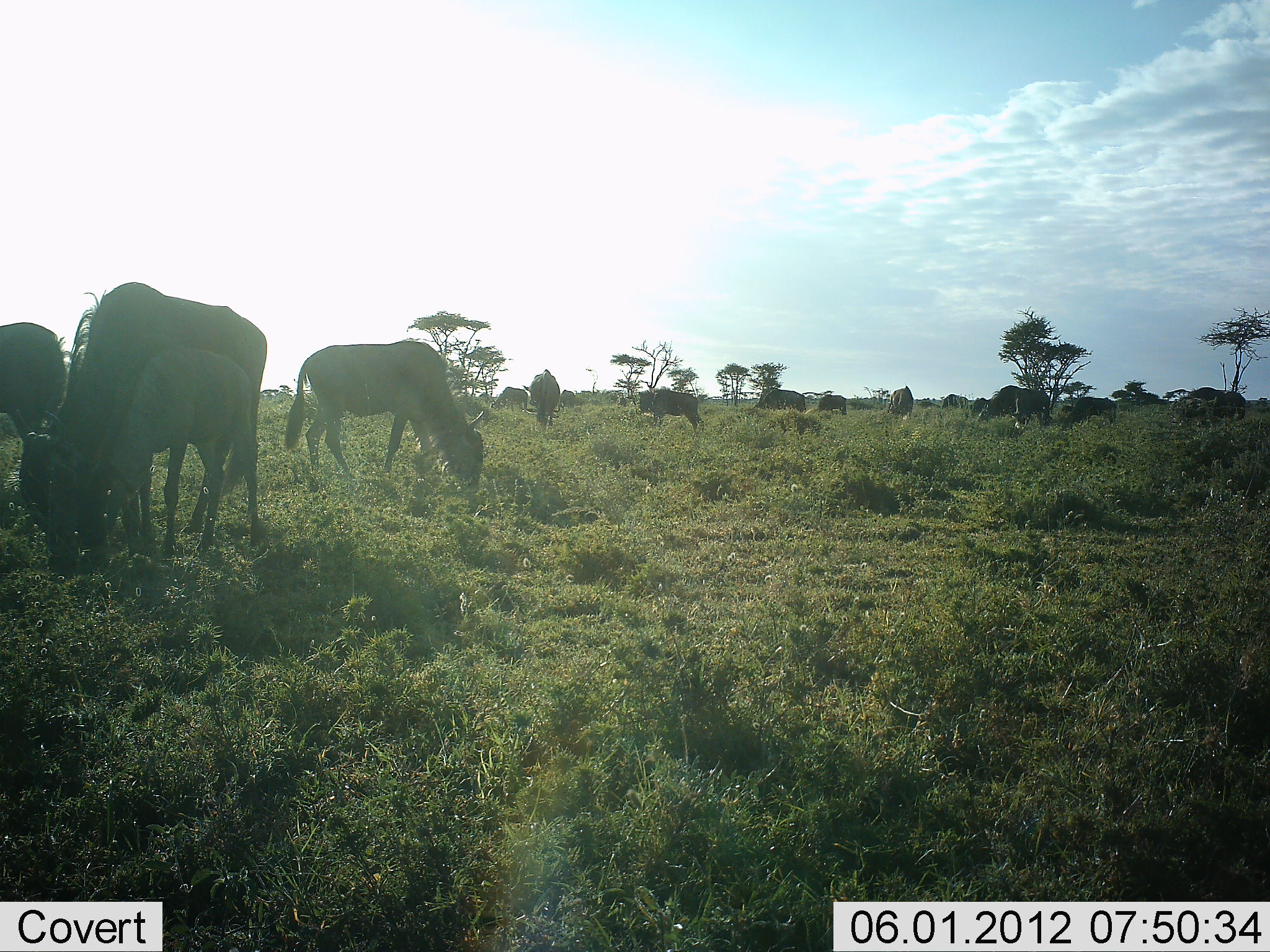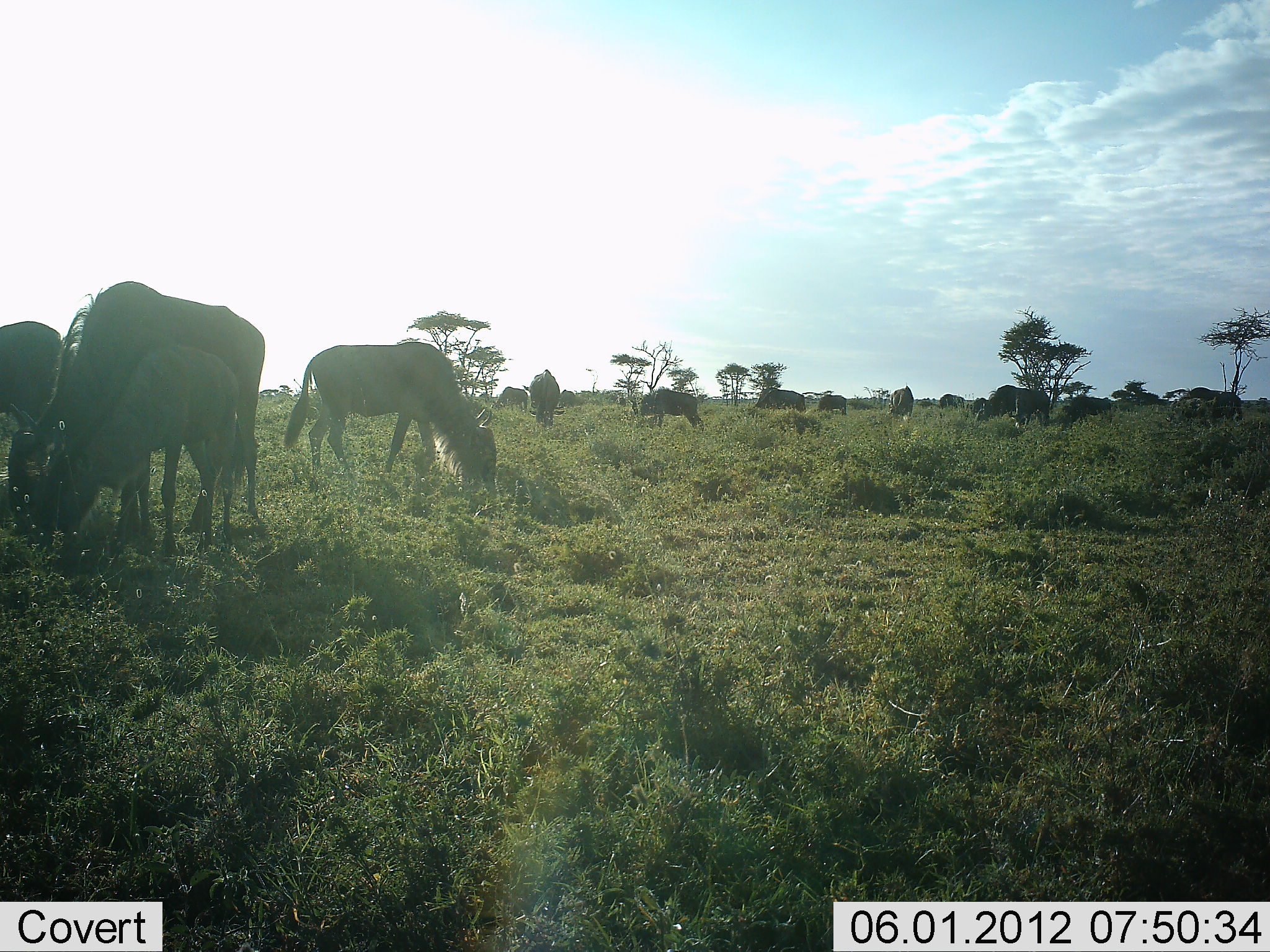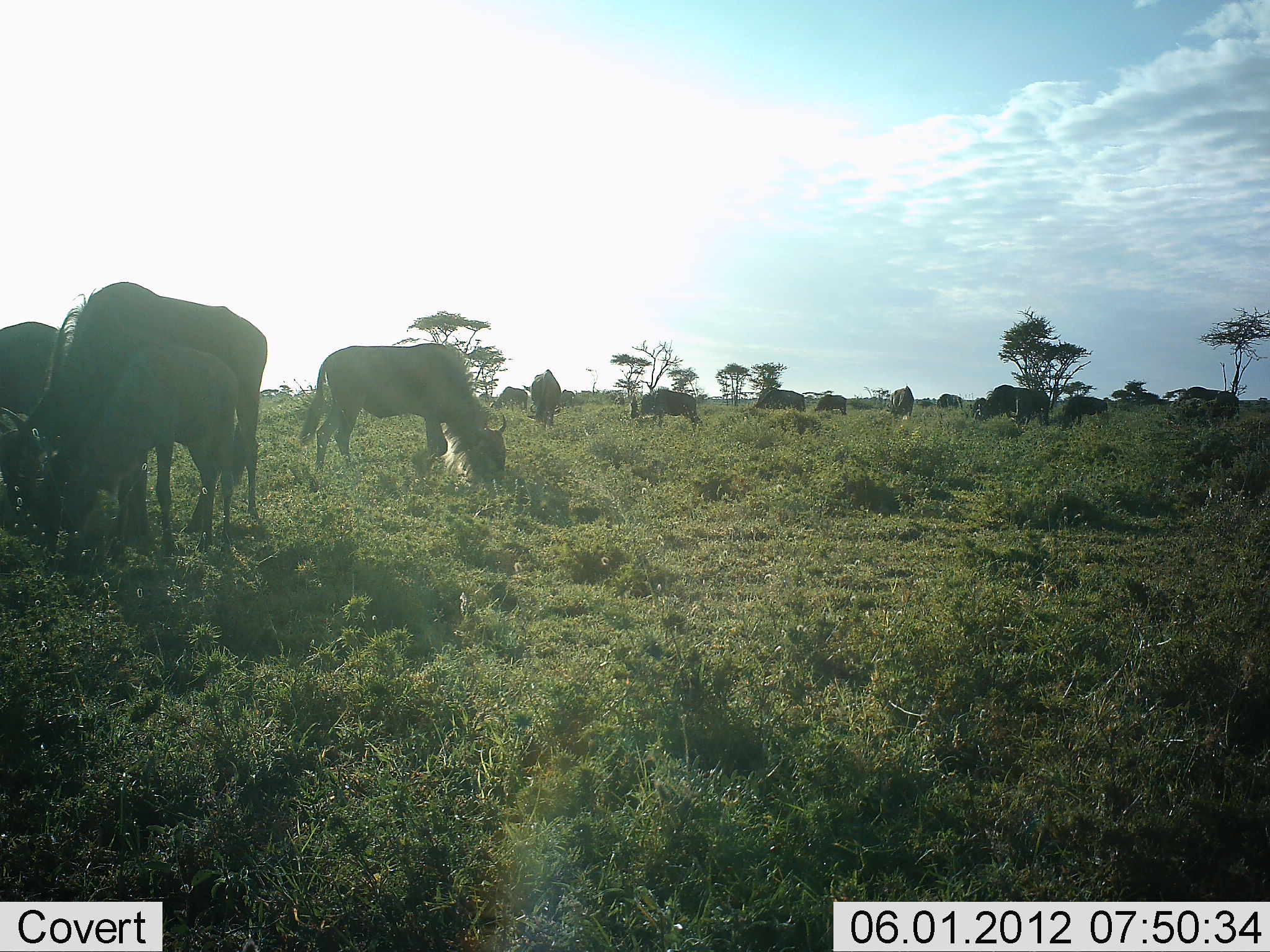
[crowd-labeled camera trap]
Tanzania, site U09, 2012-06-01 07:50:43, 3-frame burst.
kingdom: Animalia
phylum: Chordata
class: Mammalia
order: Artiodactyla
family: Bovidae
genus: Connochaetes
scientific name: Connochaetes taurinus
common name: blue wildebeest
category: wildebeest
Wildebeest (blue wildebeest) (Connochaetes taurinus), count 11-50. Behavior (volunteer vote fractions): standing 40%, resting 0%, moving 0%, interacting 0%. Young present (vote fraction): 0%. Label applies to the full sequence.